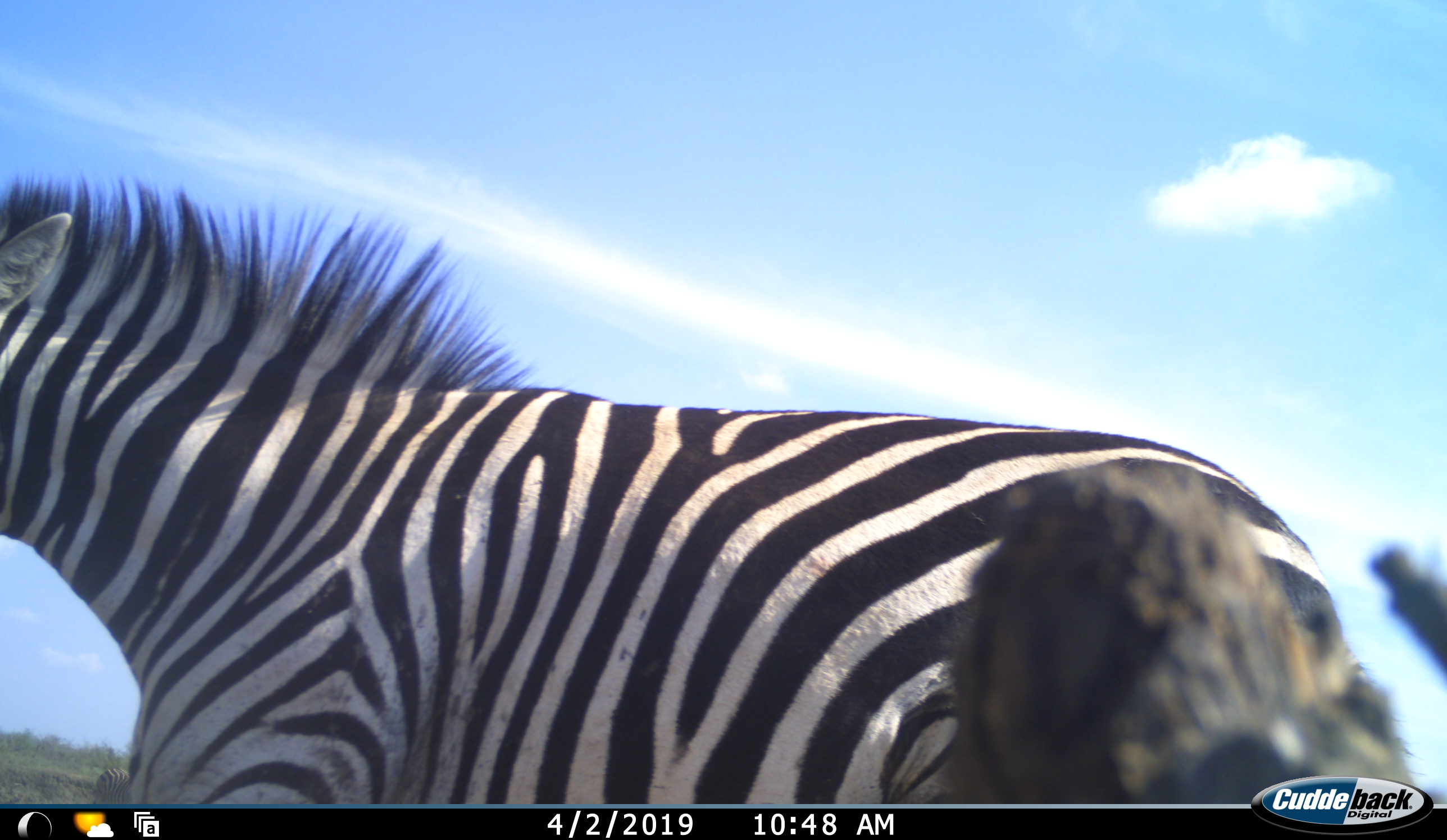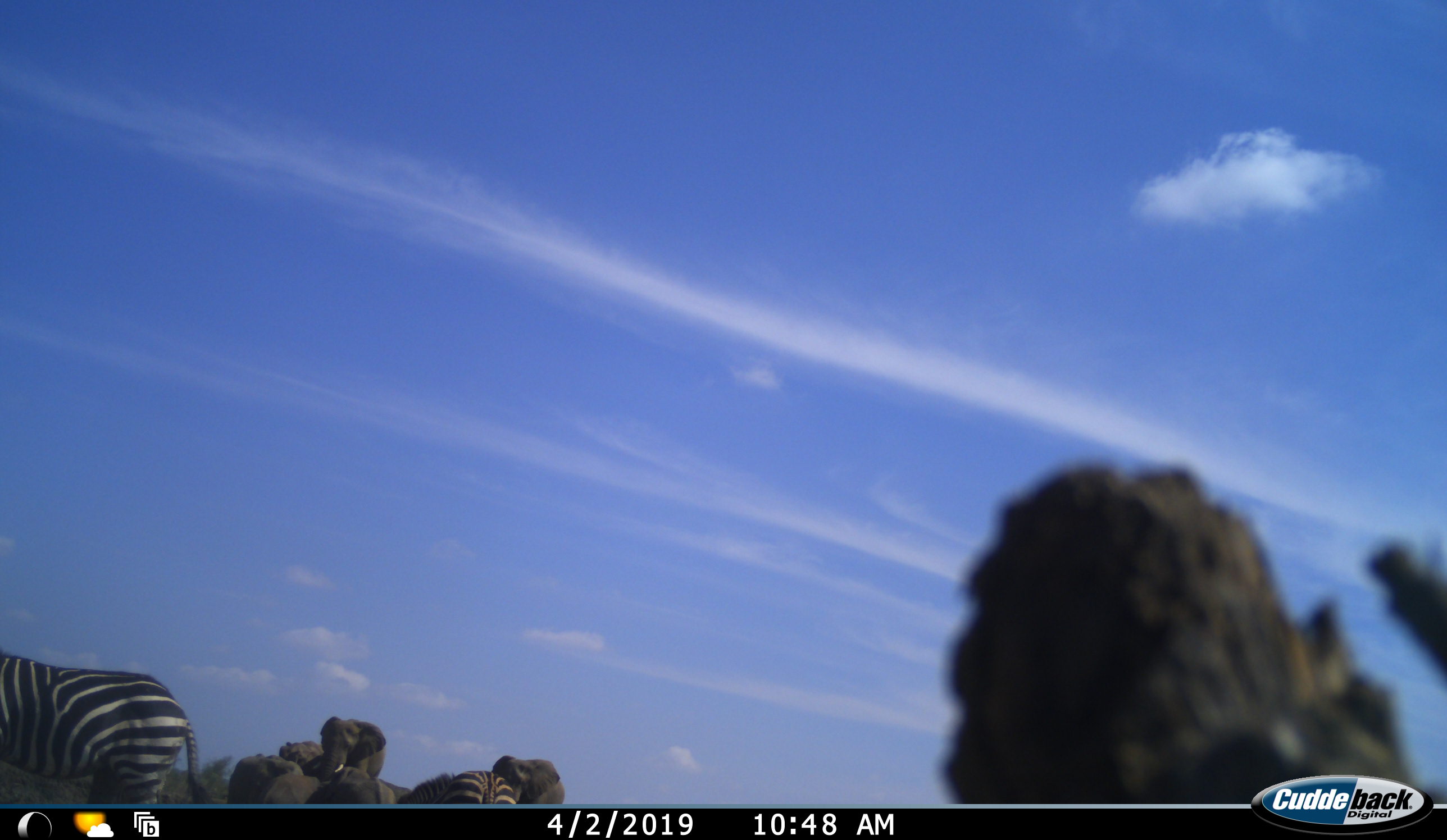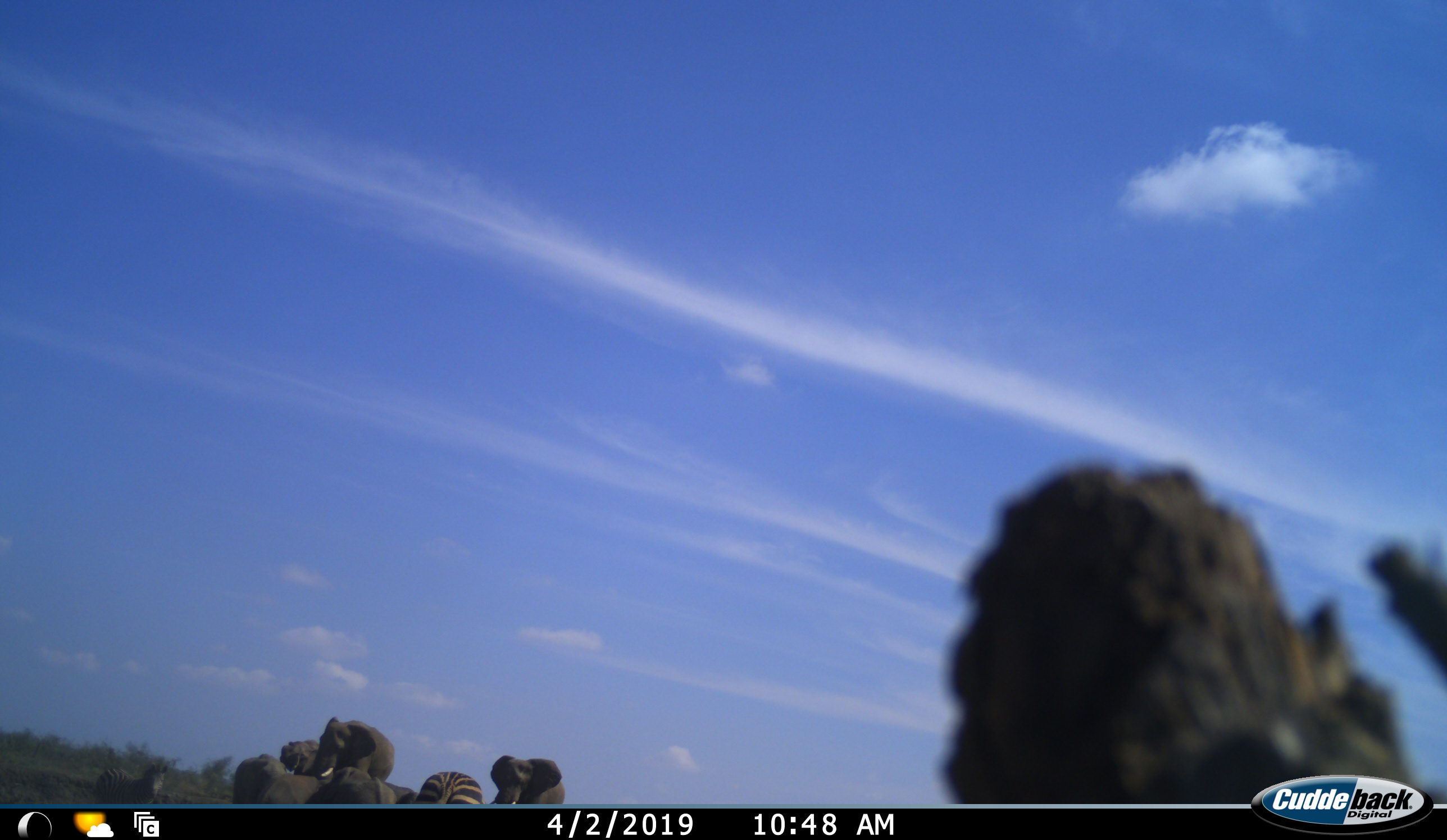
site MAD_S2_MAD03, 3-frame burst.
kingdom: Animalia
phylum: Chordata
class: Mammalia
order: Proboscidea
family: Elephantidae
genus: Loxodonta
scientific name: Loxodonta africana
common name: african bush elephant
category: elephant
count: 6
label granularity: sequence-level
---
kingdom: Animalia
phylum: Chordata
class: Mammalia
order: Perissodactyla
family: Equidae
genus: Equus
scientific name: Equus quagga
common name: plains zebra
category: zebraplains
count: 3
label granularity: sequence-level